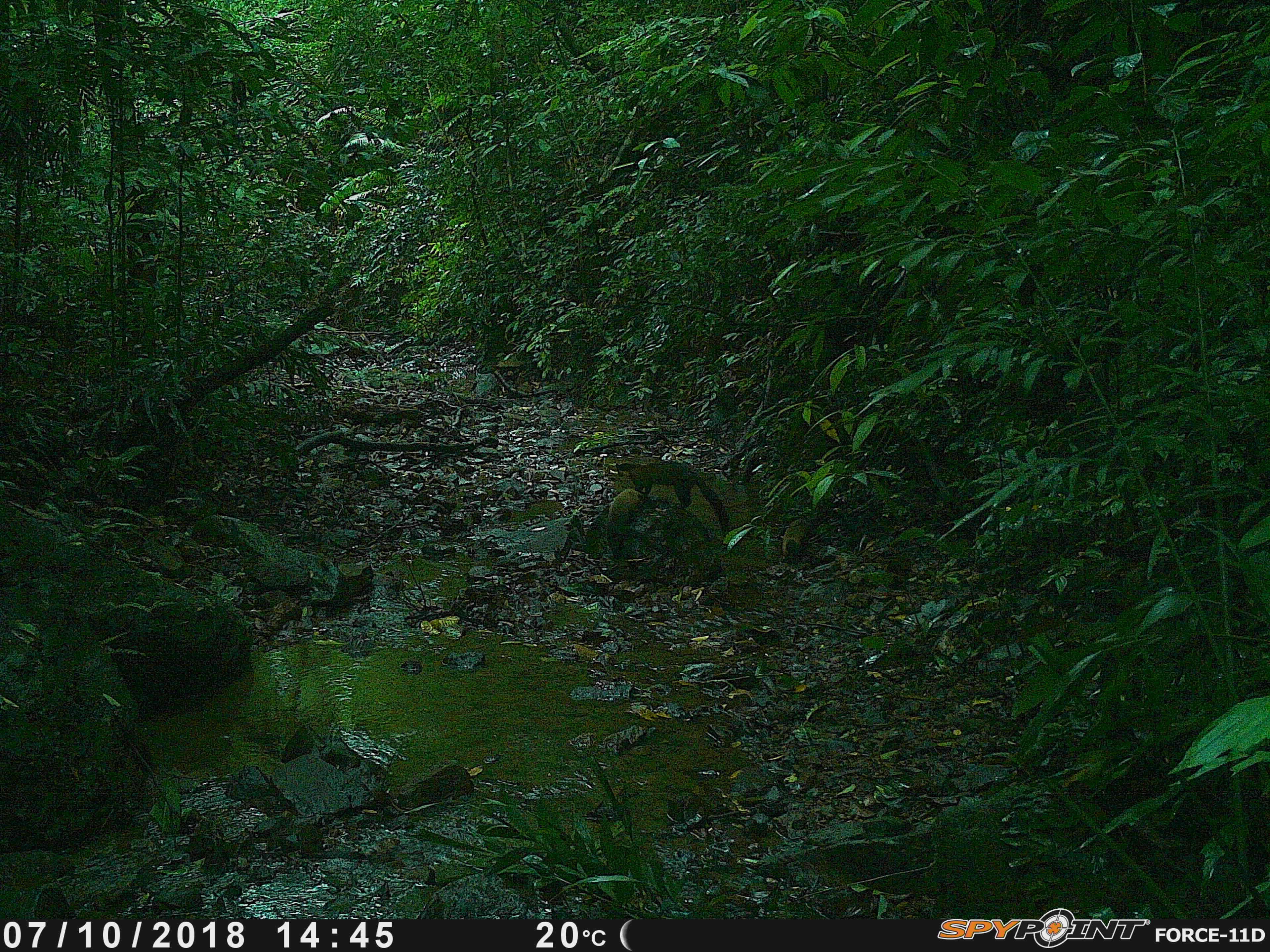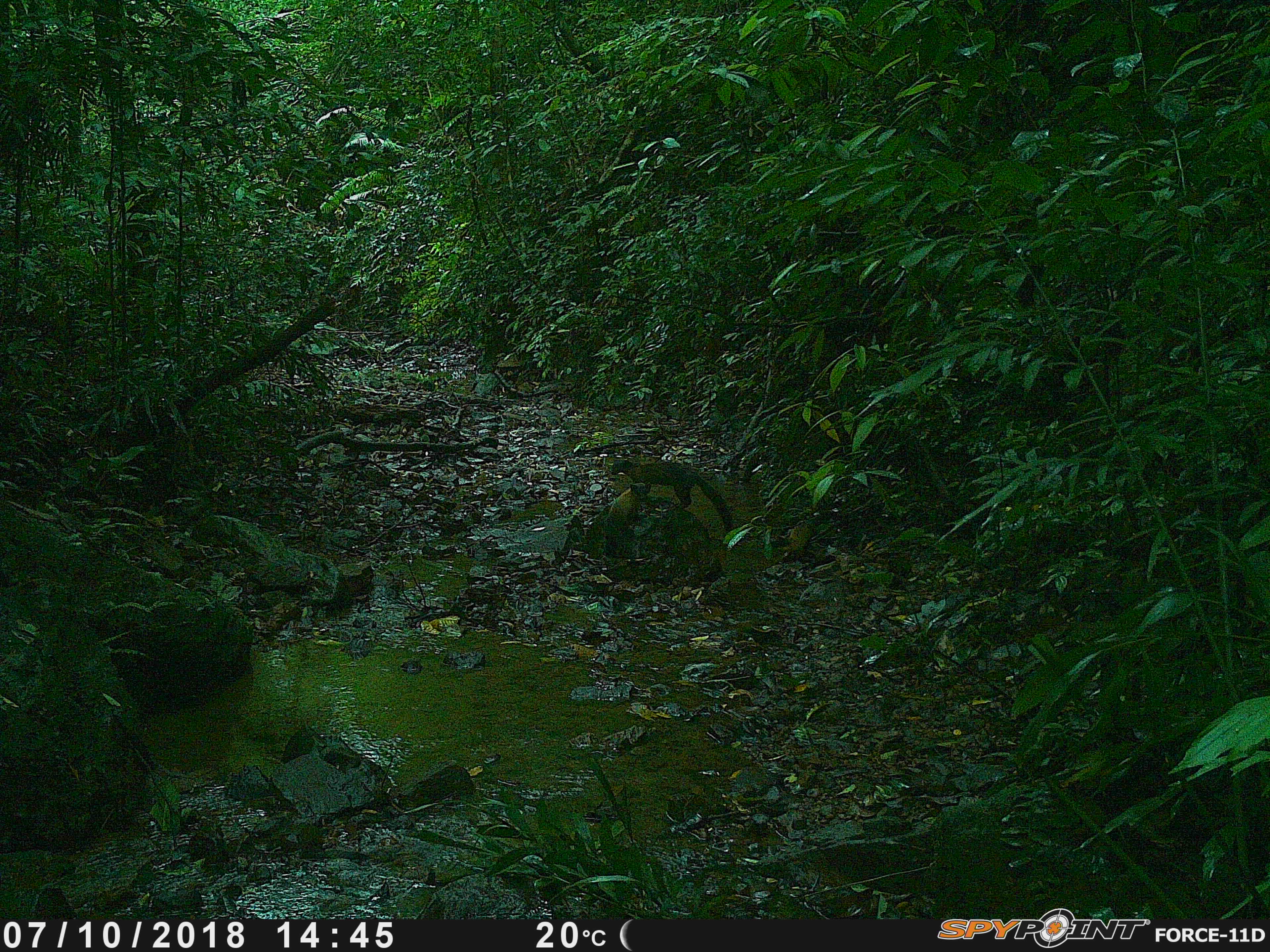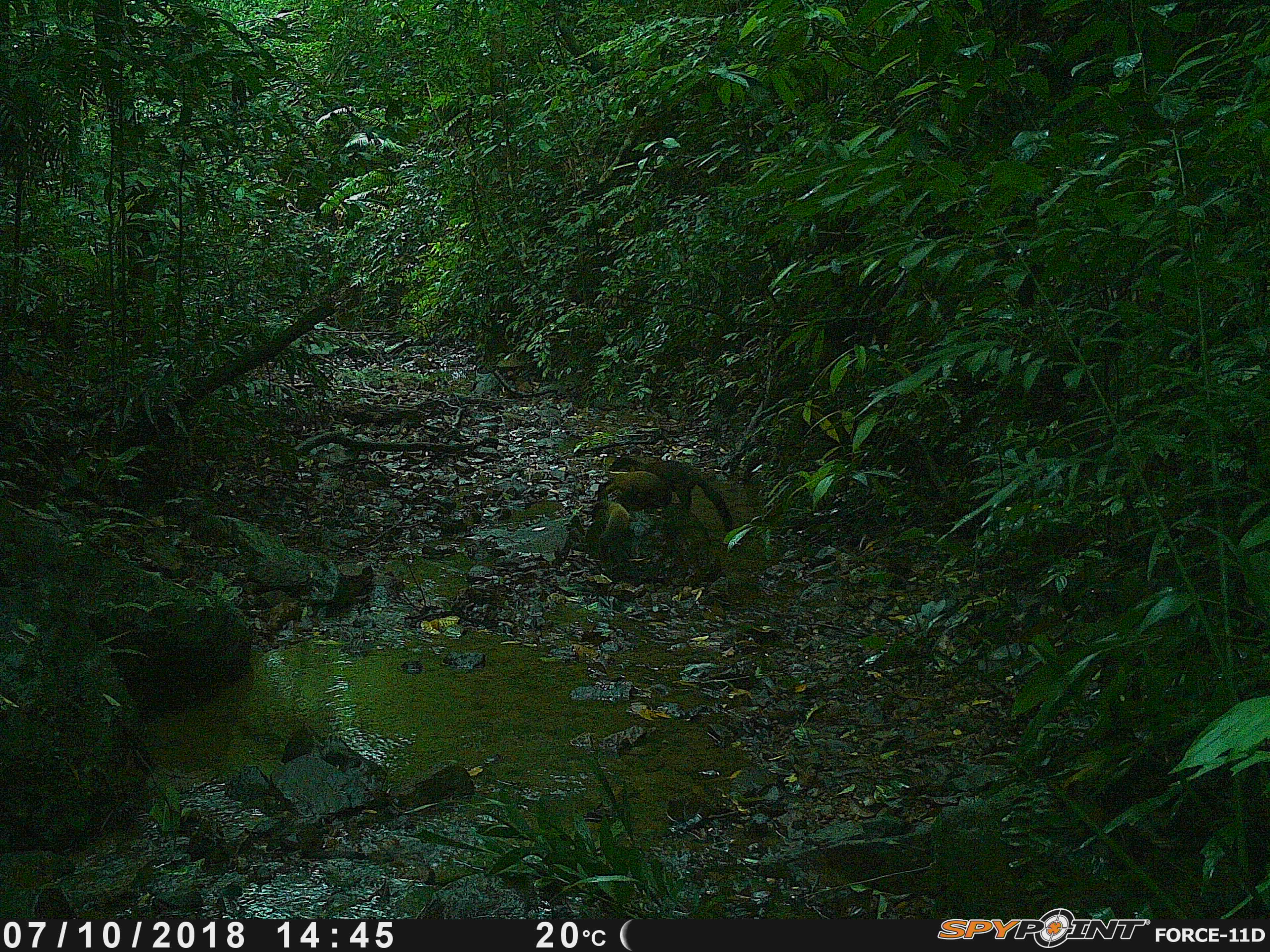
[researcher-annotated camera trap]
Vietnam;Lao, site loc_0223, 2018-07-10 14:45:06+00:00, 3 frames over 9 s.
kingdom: Animalia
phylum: Chordata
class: Mammalia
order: Carnivora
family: Mustelidae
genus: Martes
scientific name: Martes flavigula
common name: yellow-throated marten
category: yellow throated marten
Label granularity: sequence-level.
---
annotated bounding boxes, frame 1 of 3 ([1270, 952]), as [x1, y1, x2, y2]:
yellow throated marten: [615, 461, 728, 532]; [605, 487, 645, 560]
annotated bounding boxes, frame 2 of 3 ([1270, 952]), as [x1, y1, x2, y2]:
yellow throated marten: [610, 459, 734, 530]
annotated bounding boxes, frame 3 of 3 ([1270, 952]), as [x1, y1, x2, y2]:
yellow throated marten: [611, 454, 733, 533]; [596, 472, 672, 513]; [592, 499, 630, 564]